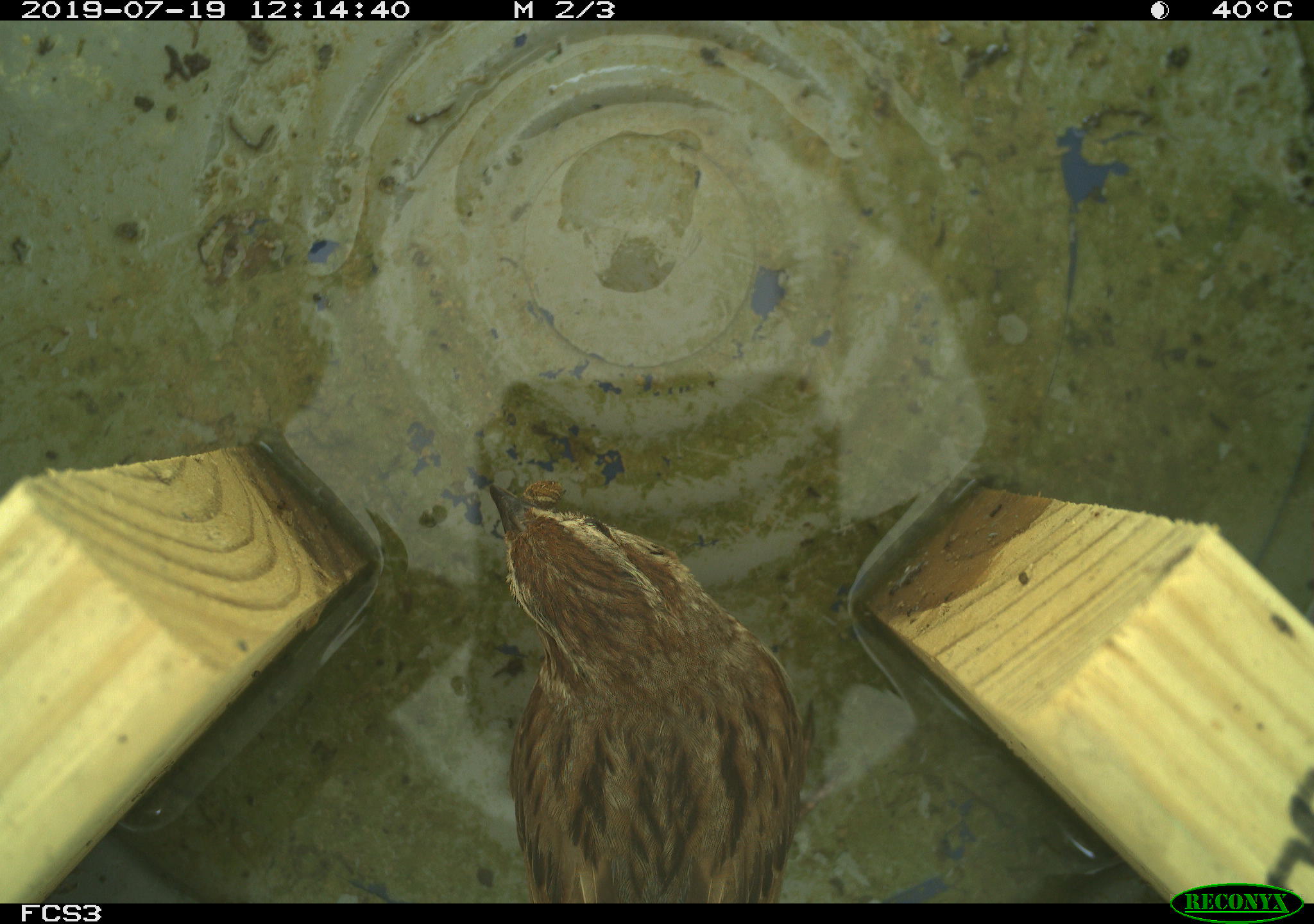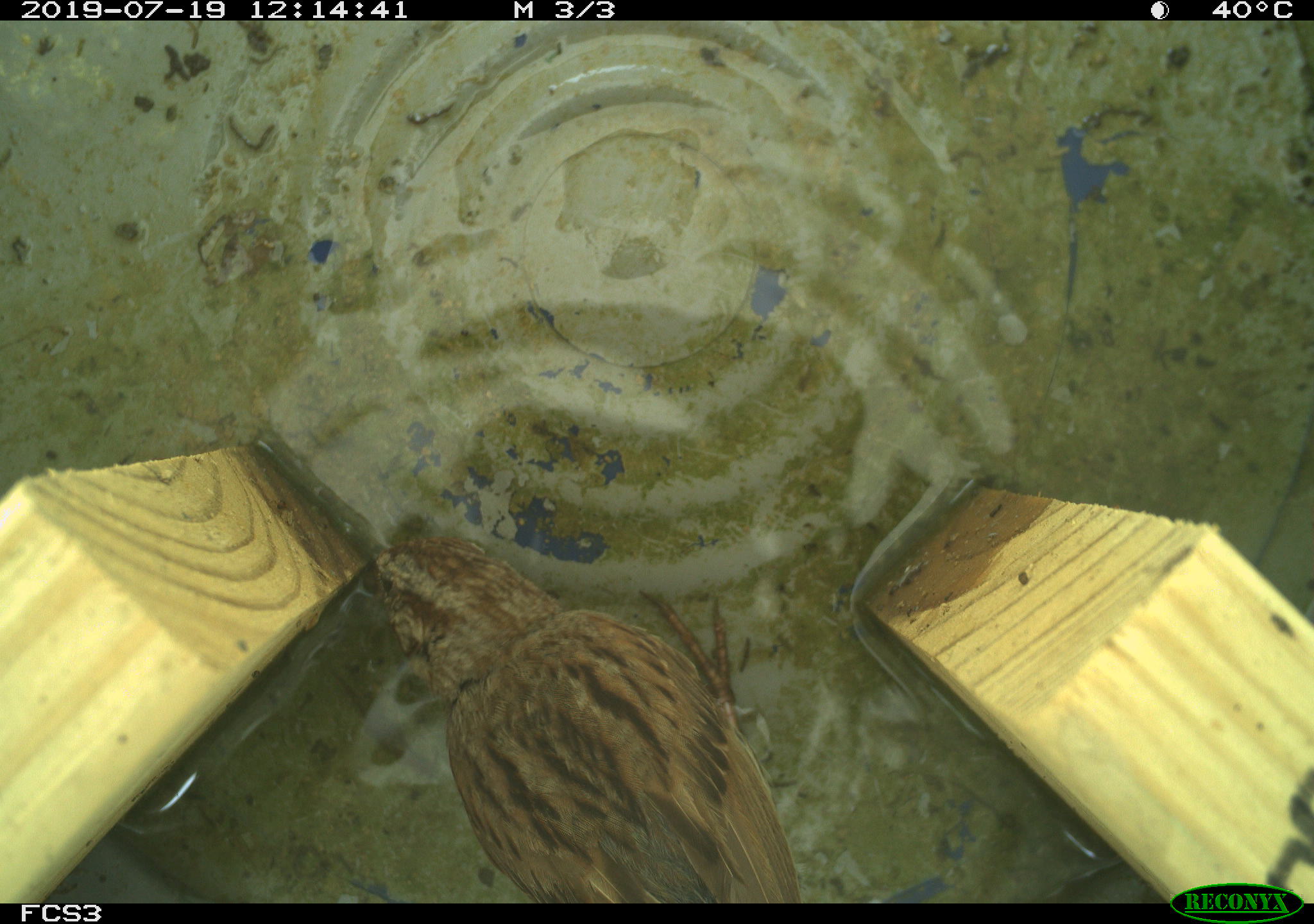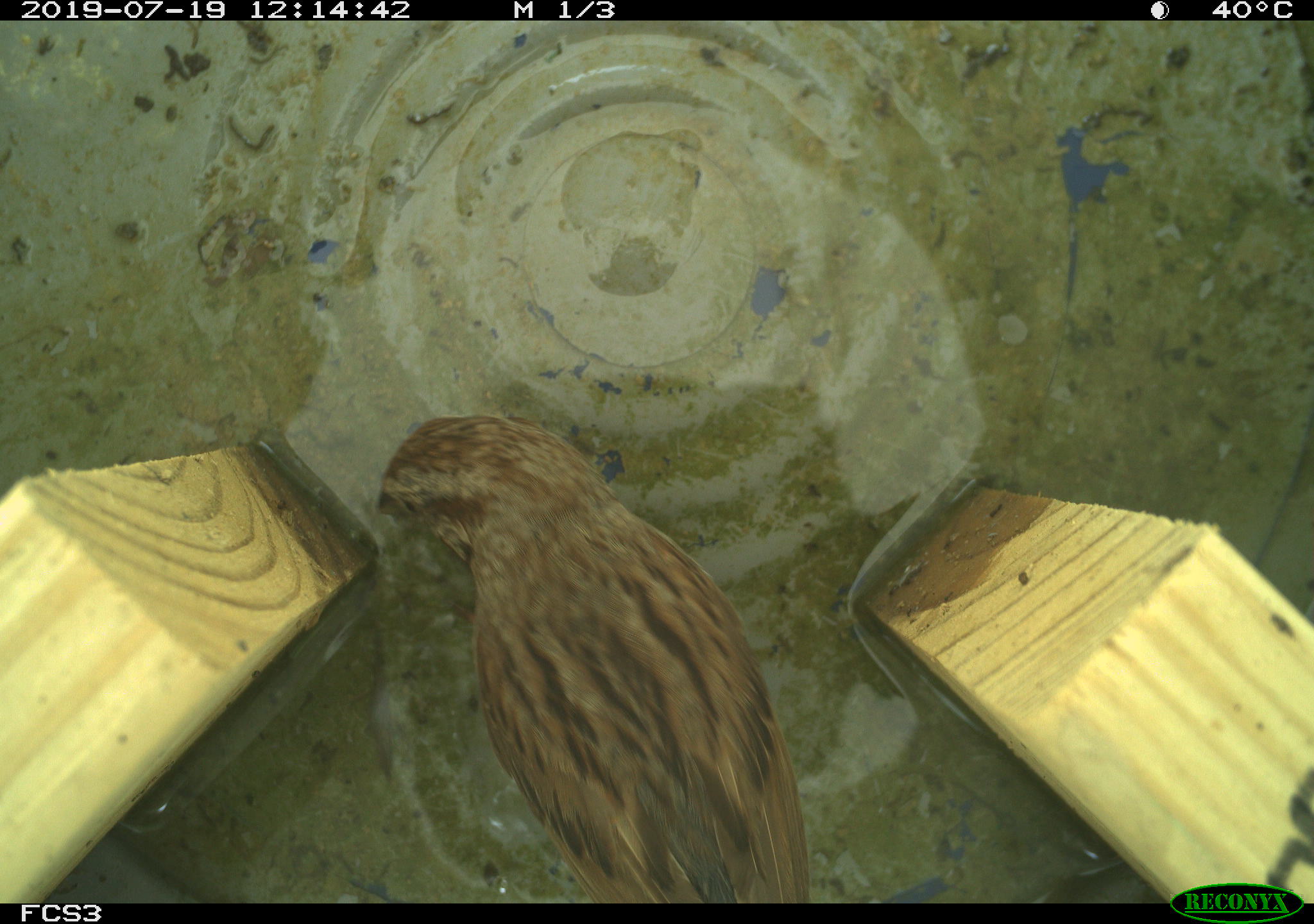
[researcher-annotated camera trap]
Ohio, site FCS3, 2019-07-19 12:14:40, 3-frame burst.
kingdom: Animalia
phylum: Chordata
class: Aves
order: Passeriformes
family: Passerellidae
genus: Melospiza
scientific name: Melospiza melodia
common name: song sparrow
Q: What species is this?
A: Song sparrow (Melospiza melodia).